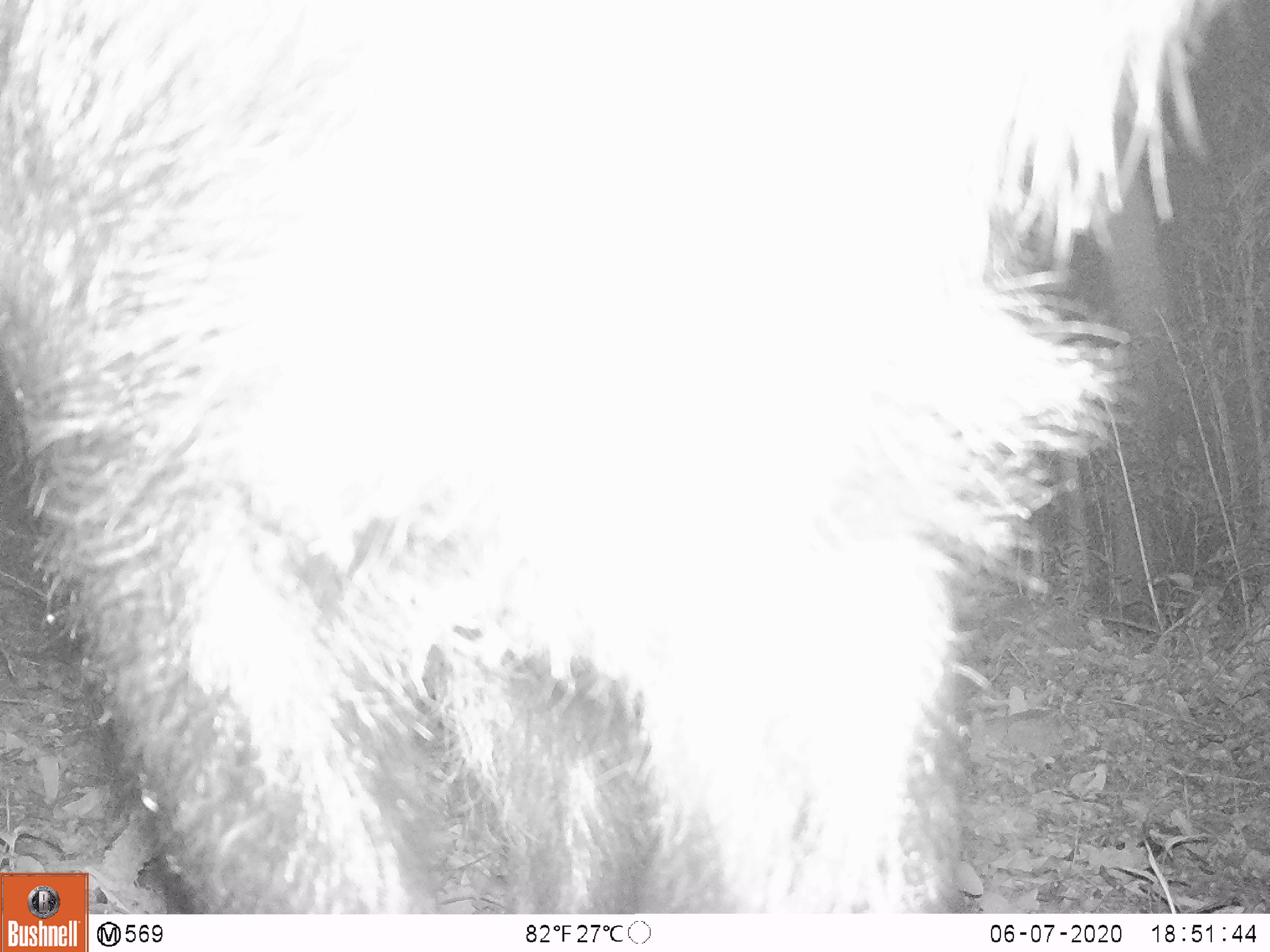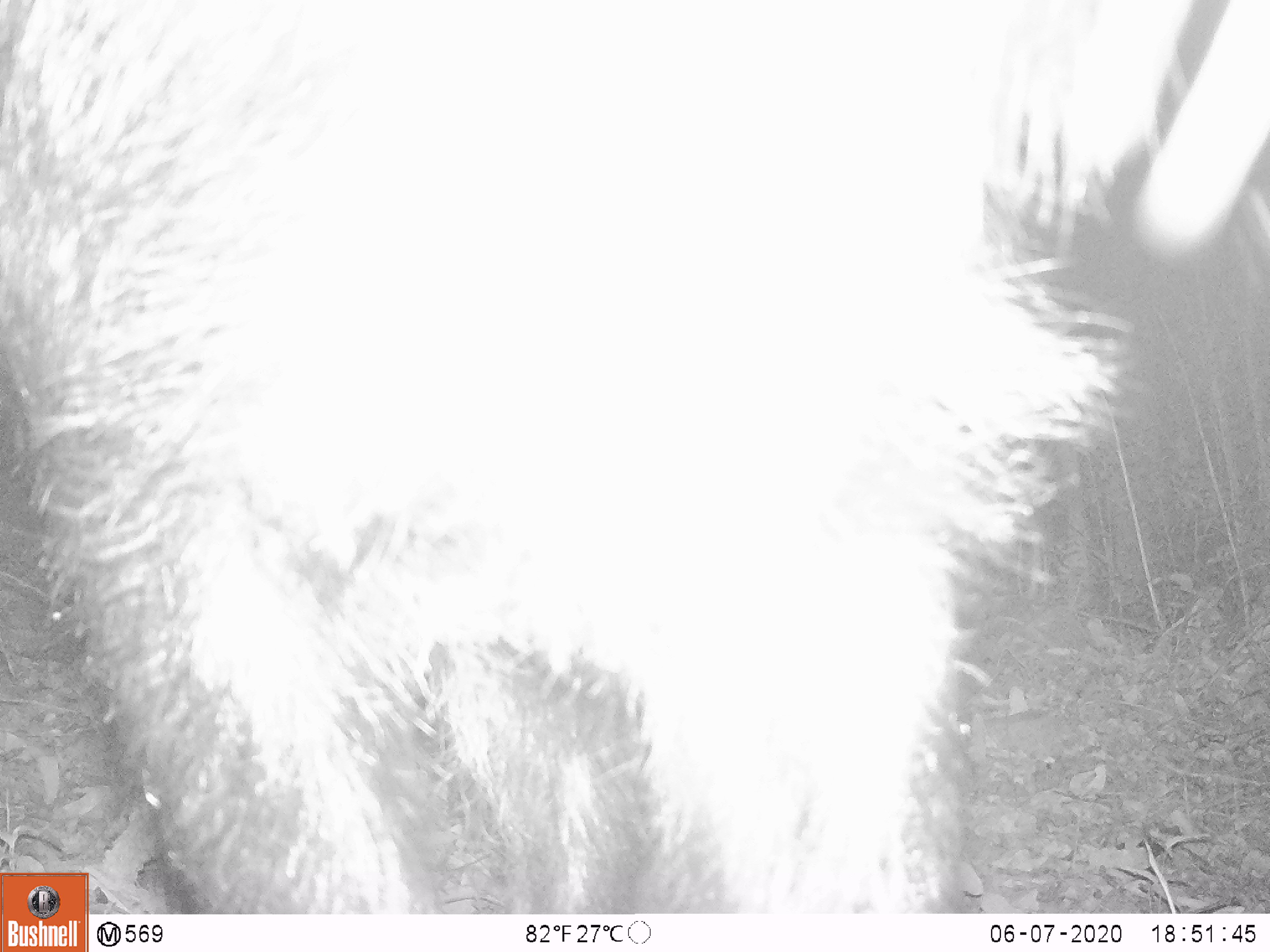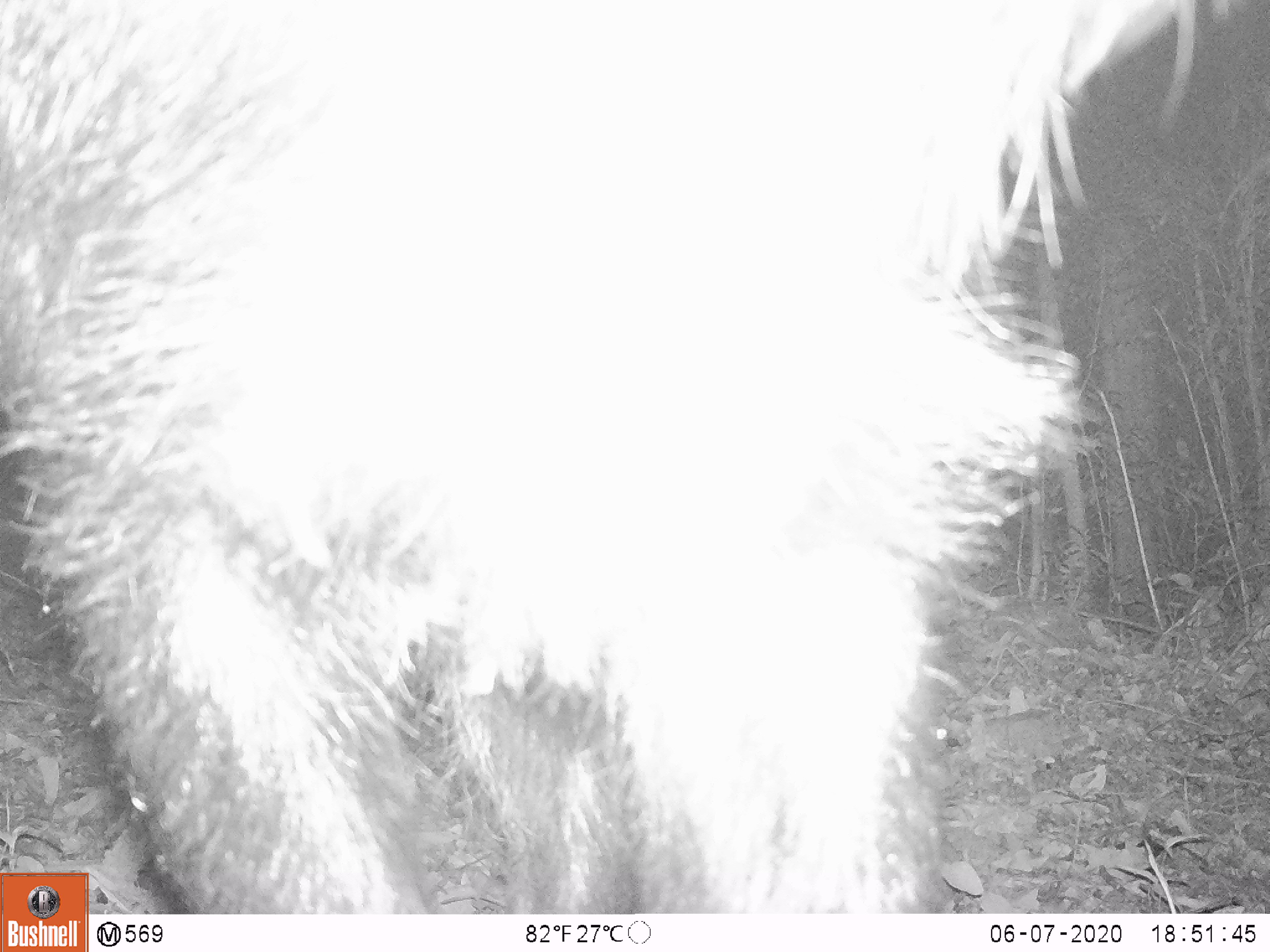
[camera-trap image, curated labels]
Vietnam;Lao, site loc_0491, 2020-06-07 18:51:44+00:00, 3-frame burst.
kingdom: Animalia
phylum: Chordata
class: Mammalia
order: Artiodactyla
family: Bovidae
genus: Capricornis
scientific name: Capricornis sumatraensis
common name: chinese serow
Chinese serow (Capricornis sumatraensis). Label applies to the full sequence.